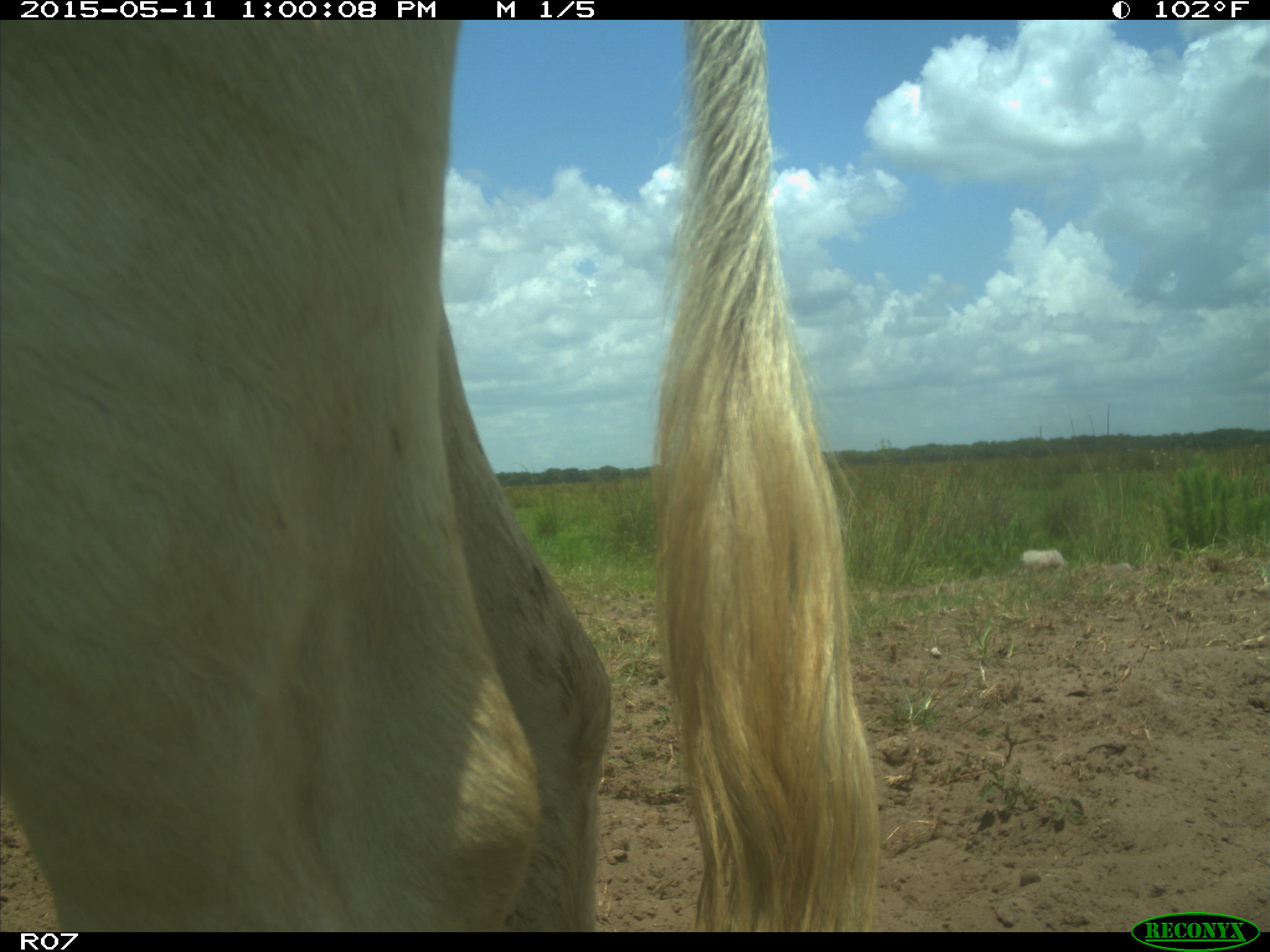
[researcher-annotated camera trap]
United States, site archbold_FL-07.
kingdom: Animalia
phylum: Chordata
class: Mammalia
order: Artiodactyla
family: Bovidae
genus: Bos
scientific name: Bos taurus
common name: domestic cow